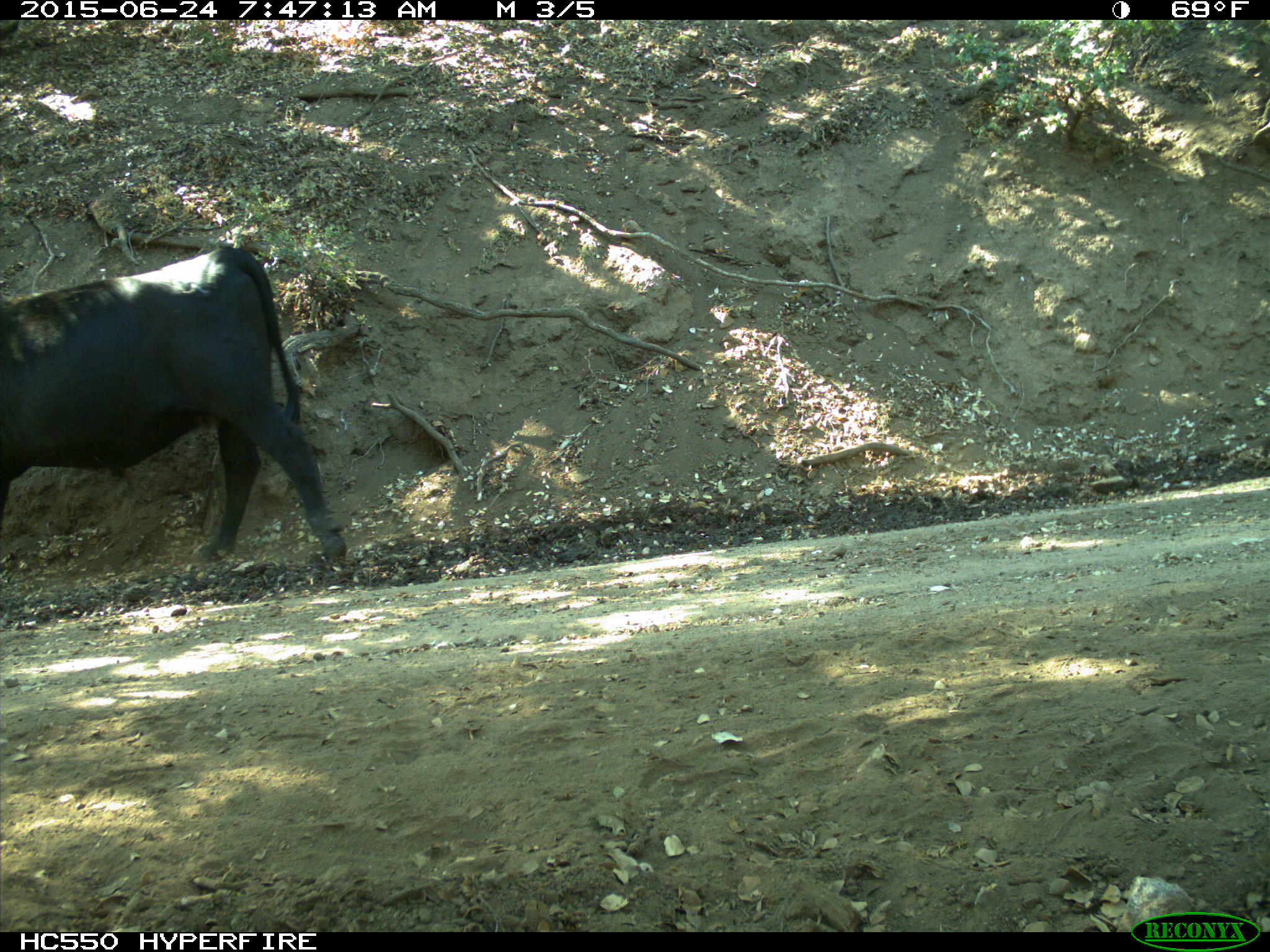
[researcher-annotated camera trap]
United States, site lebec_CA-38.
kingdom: Animalia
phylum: Chordata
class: Mammalia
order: Artiodactyla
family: Bovidae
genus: Bos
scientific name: Bos taurus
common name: domestic cow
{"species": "Bos taurus (domestic cow)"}